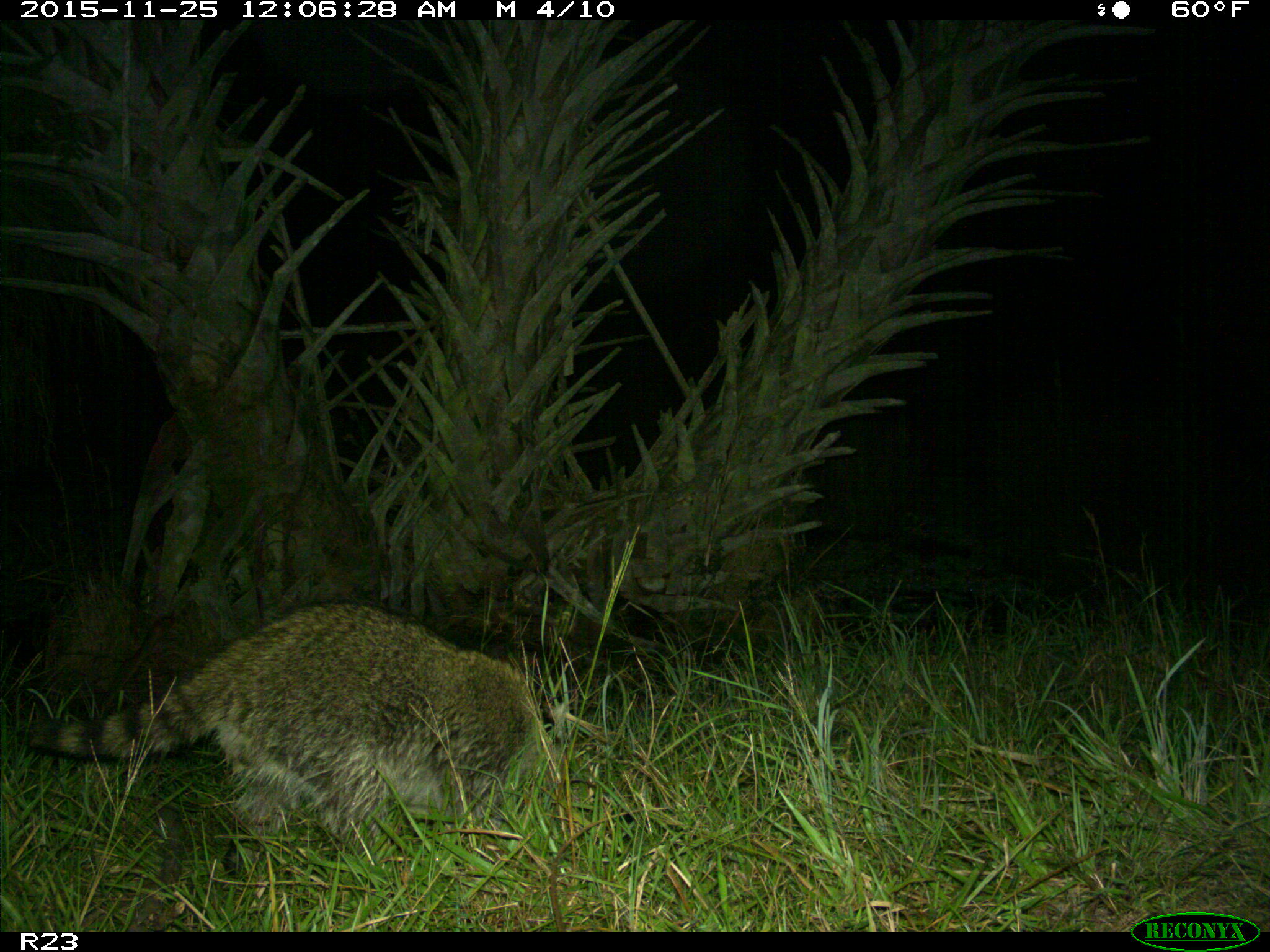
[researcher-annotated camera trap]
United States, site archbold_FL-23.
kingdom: Animalia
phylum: Chordata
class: Mammalia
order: Carnivora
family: Procyonidae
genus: Procyon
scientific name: Procyon lotor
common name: common raccoon